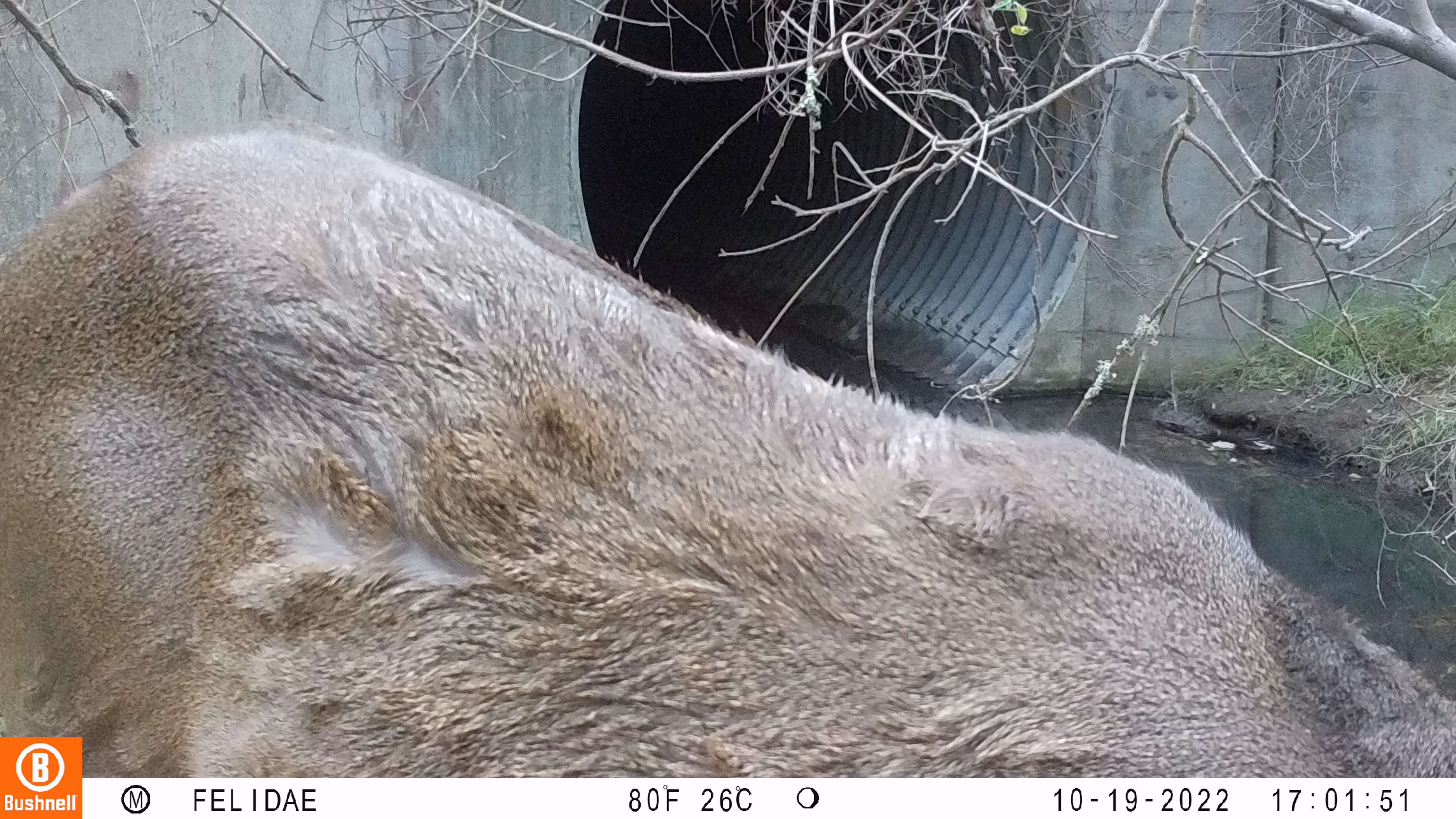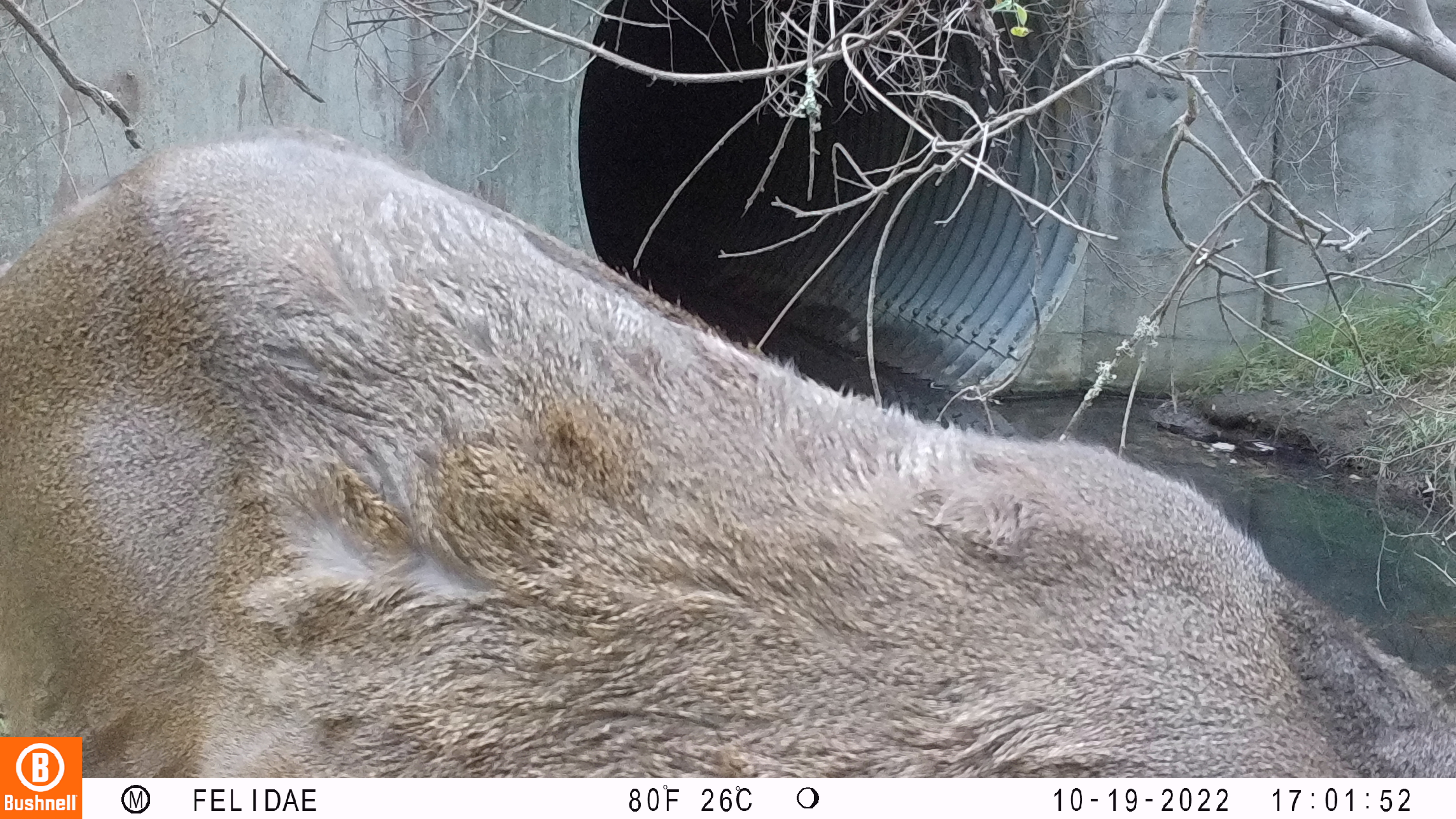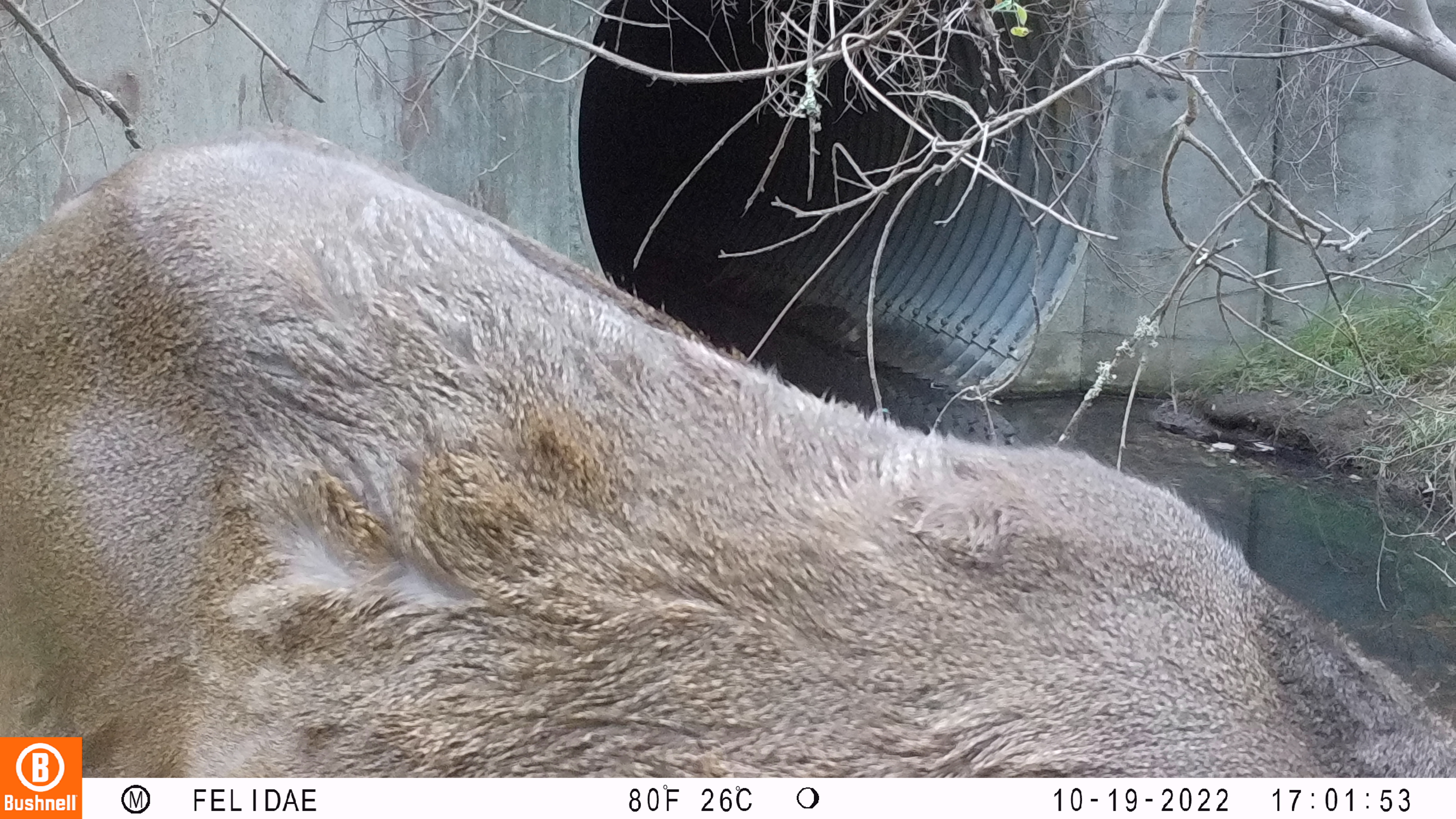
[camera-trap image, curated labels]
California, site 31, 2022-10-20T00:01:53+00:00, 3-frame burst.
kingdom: Animalia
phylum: Chordata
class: Mammalia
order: Artiodactyla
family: Cervidae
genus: Odocoileus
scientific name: Odocoileus hemionus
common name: mule deer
Mule deer (Odocoileus hemionus).